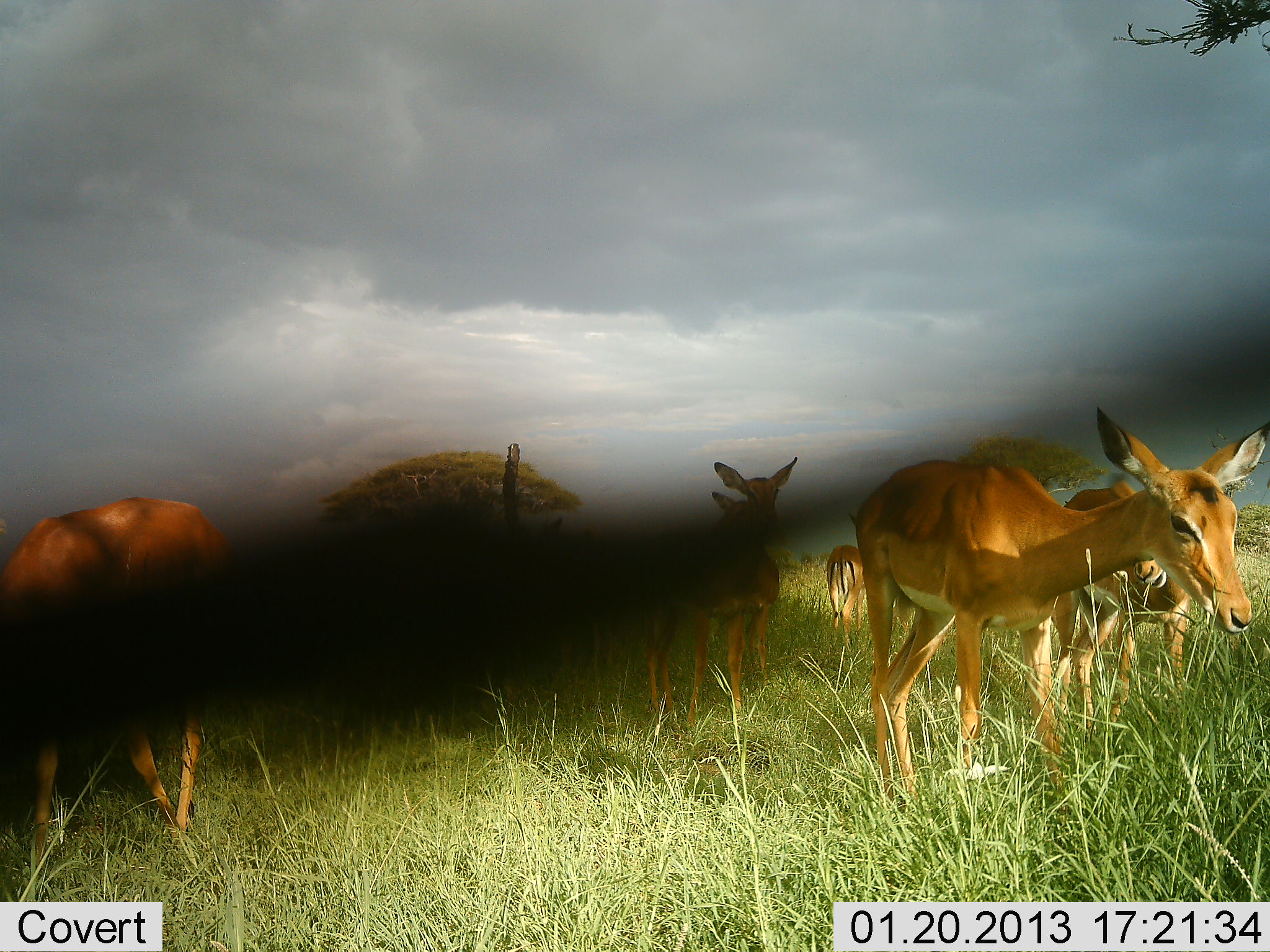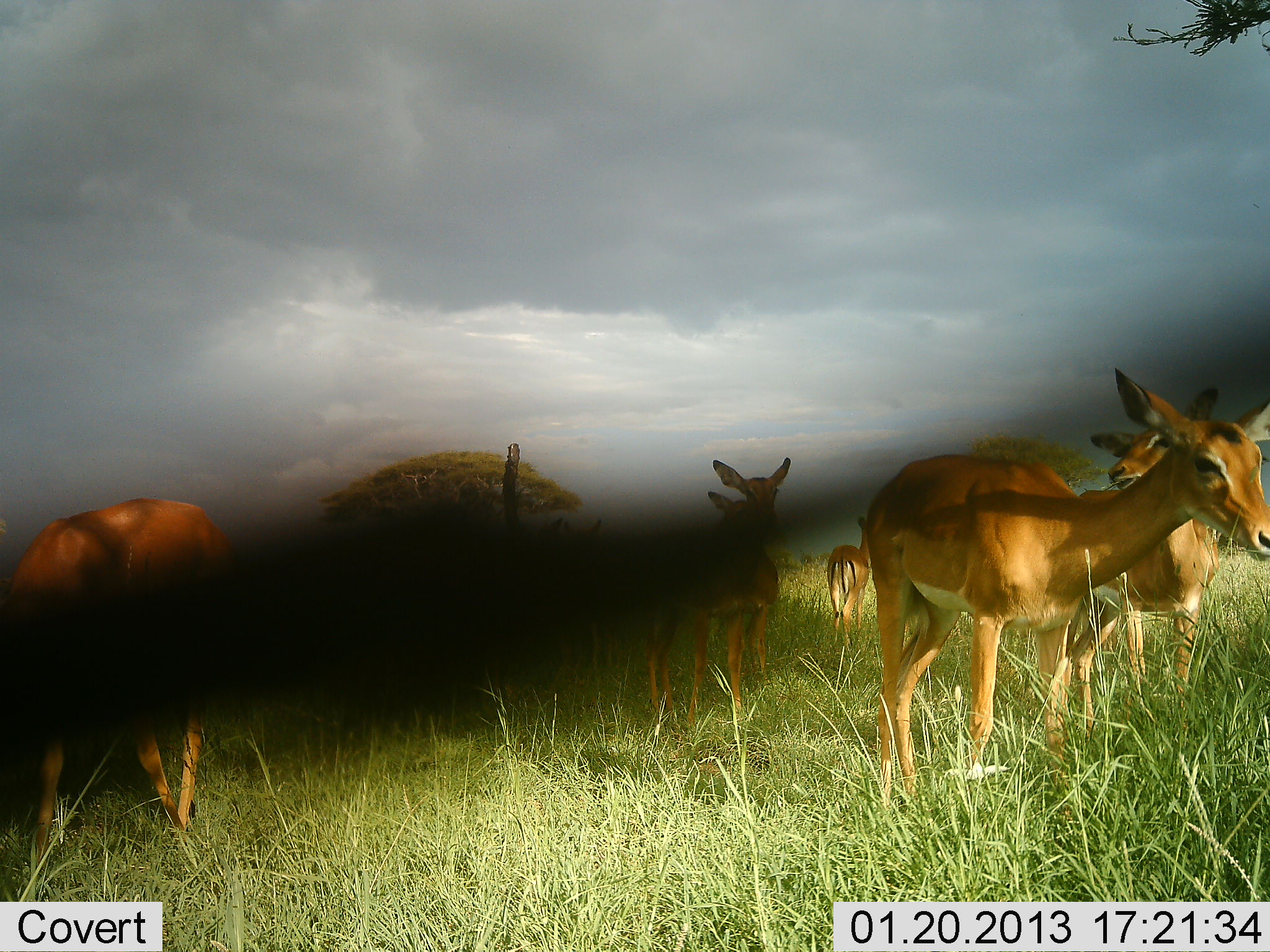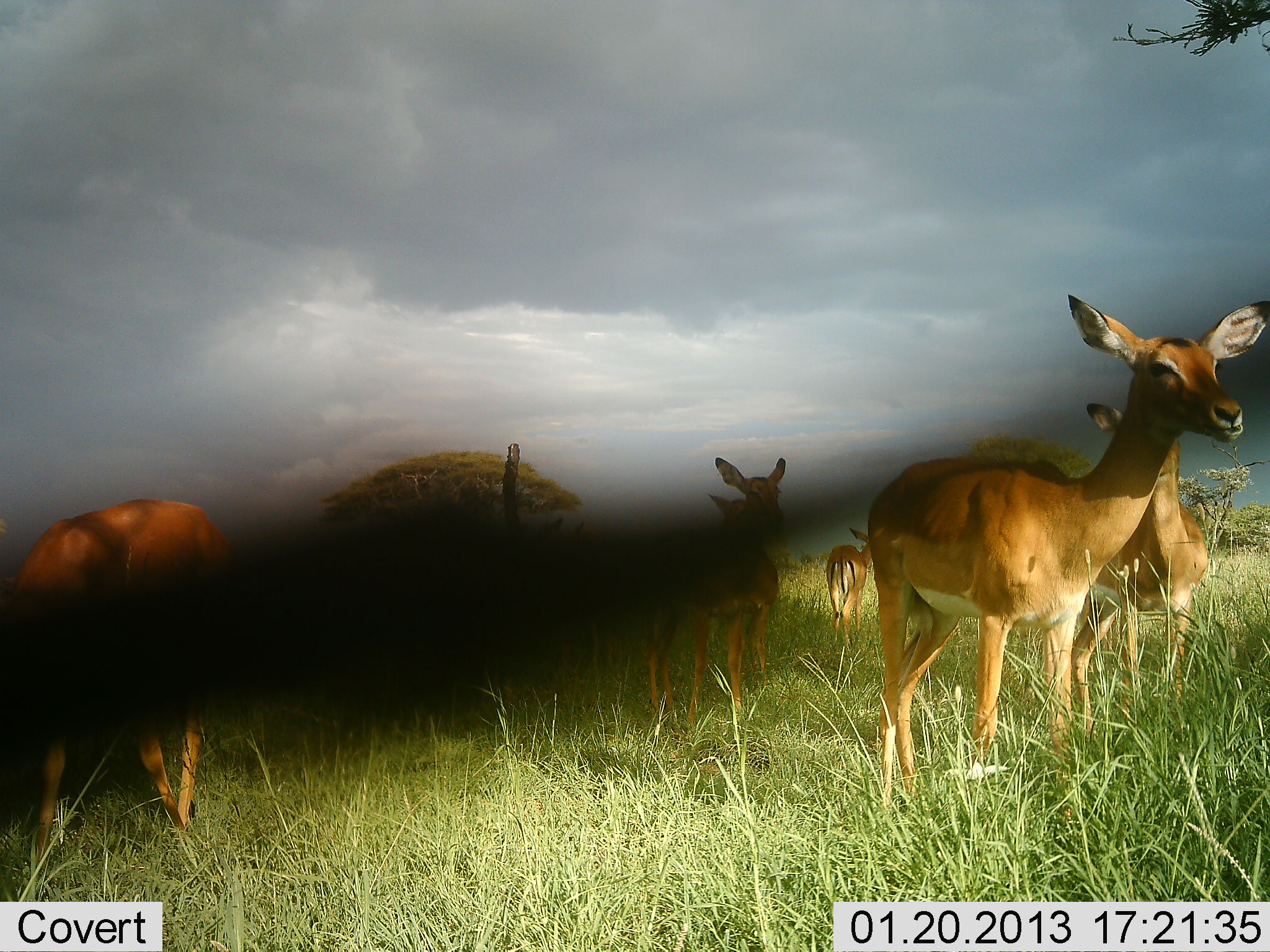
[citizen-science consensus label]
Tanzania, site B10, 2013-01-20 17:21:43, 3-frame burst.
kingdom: Animalia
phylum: Chordata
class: Mammalia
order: Artiodactyla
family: Bovidae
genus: Aepyceros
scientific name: Aepyceros melampus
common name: impala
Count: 6.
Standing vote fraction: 77%.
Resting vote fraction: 0%.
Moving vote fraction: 18%.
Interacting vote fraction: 0%.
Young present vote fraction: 0%.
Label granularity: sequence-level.